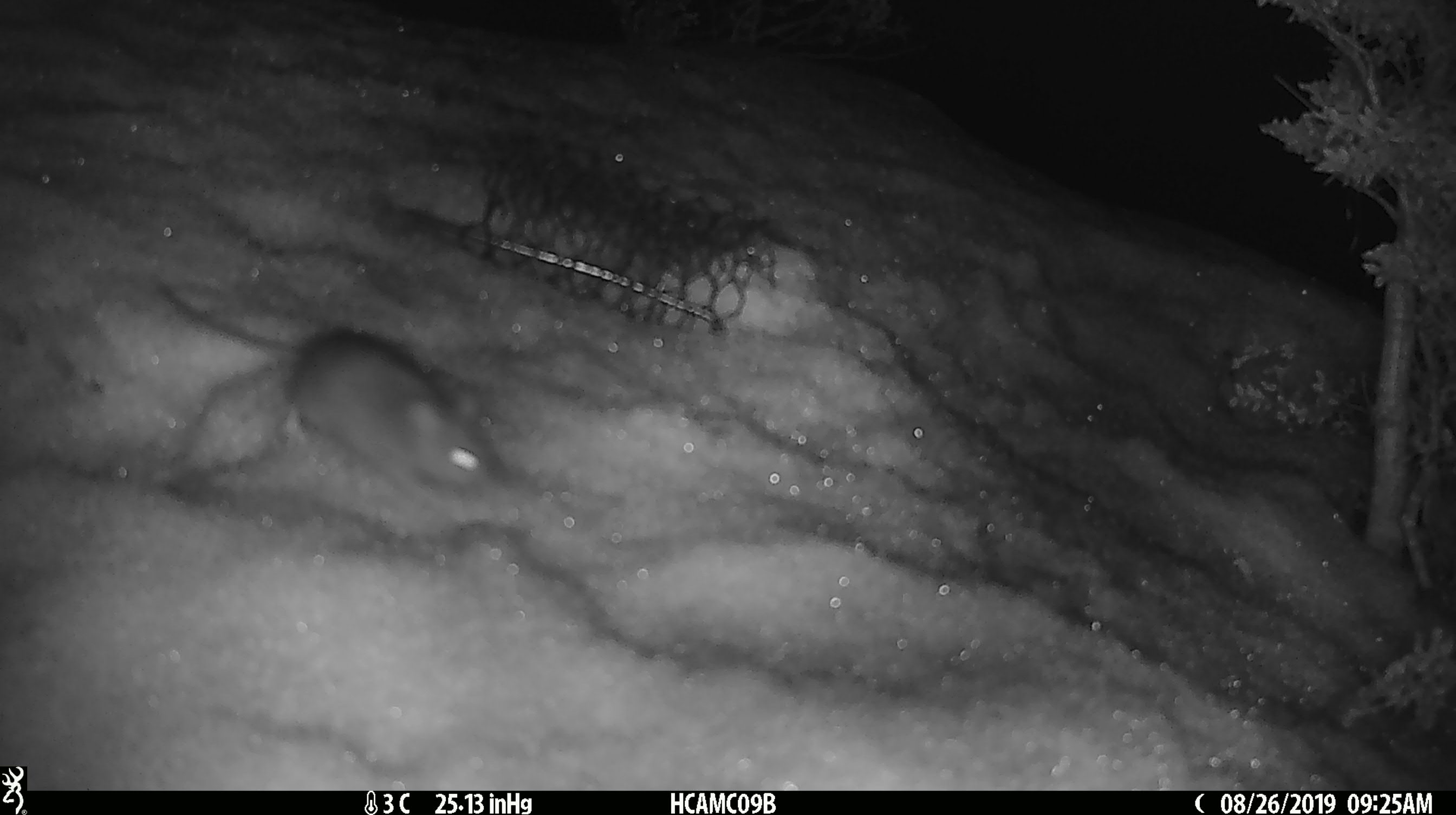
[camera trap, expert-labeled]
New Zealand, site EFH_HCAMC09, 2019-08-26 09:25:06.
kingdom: Animalia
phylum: Chordata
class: Mammalia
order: Rodentia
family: Muridae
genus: Mus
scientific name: Mus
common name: mouse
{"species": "mouse (Mus)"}